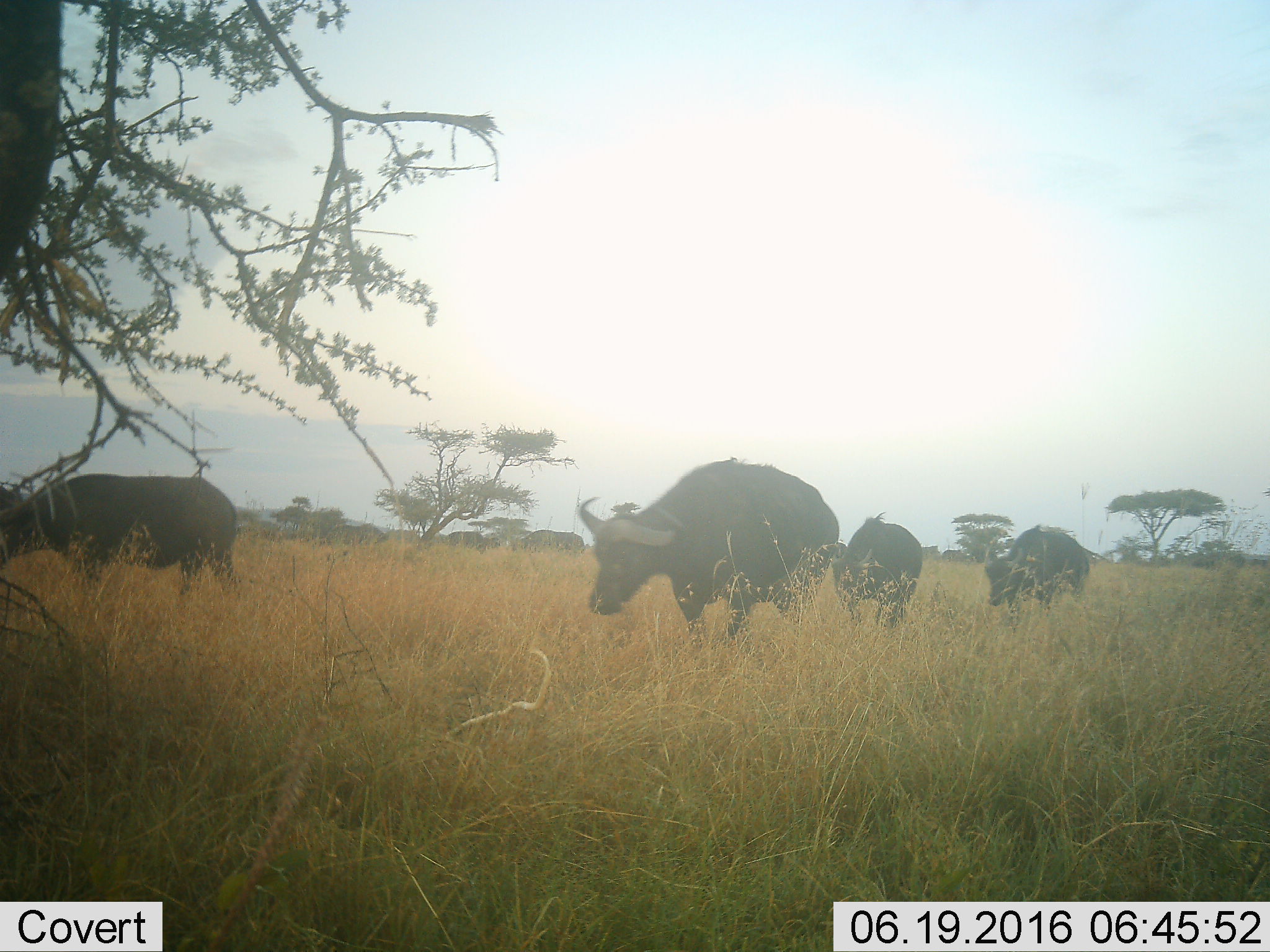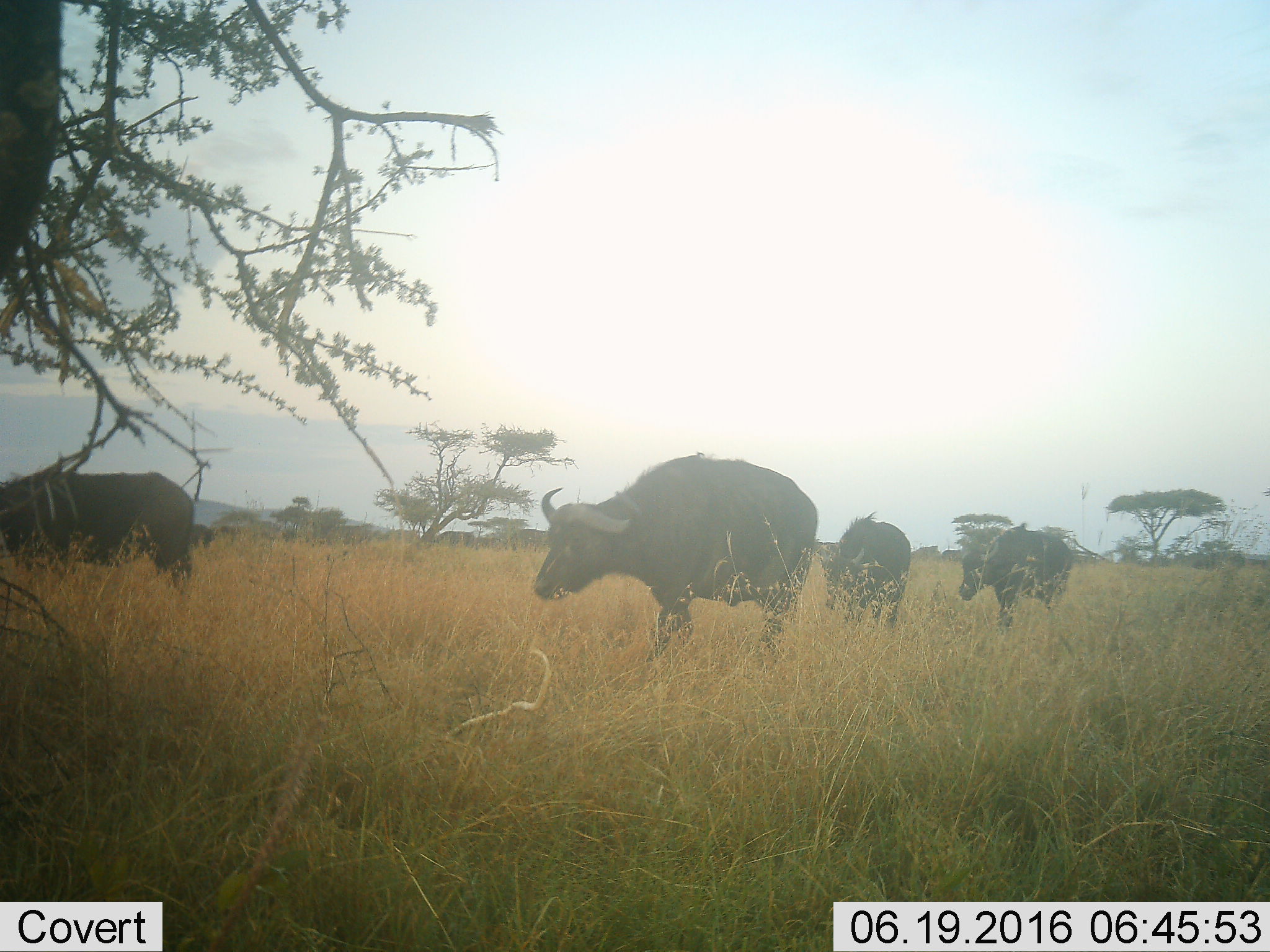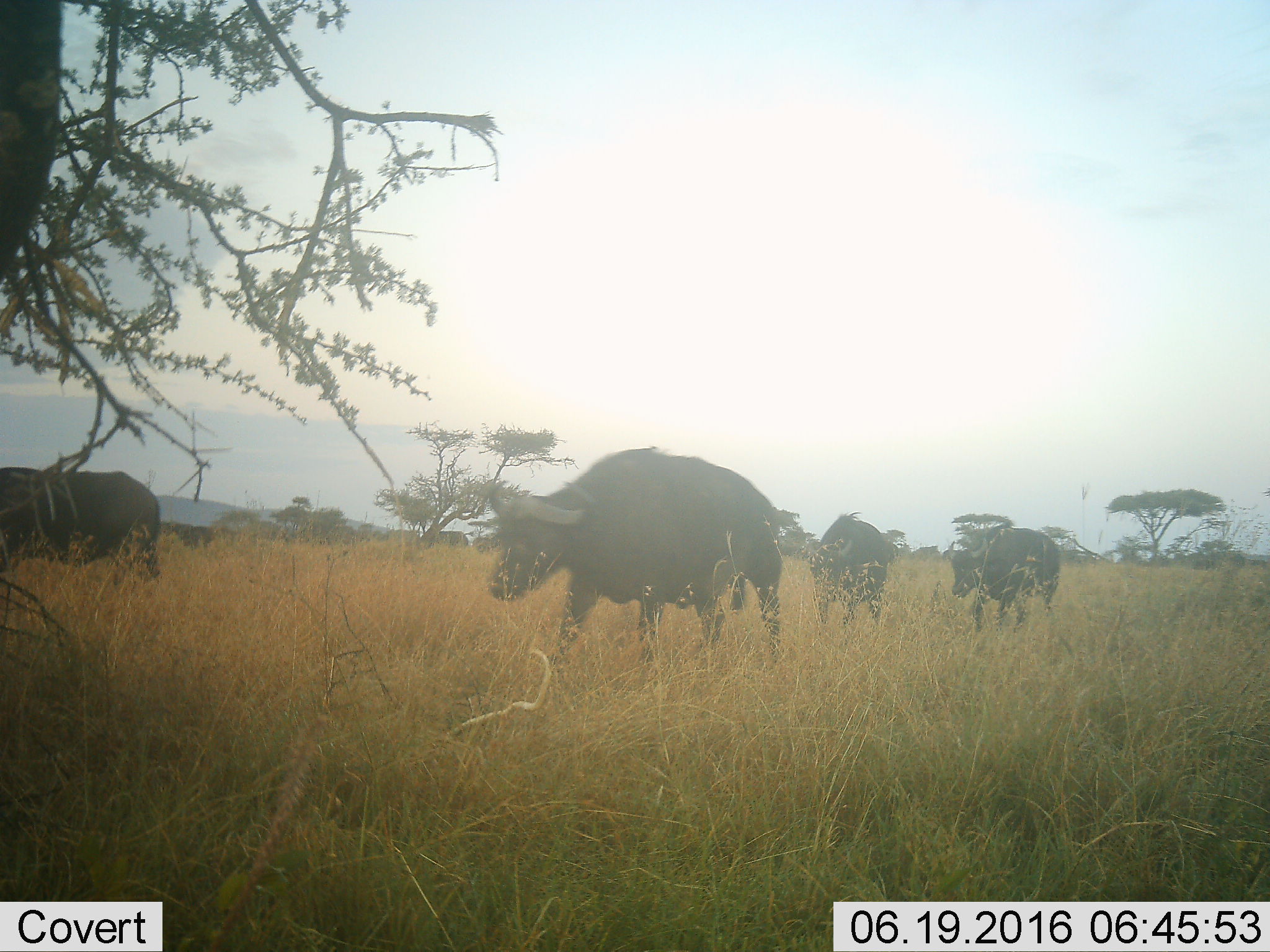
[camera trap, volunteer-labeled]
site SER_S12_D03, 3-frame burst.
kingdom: Animalia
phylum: Chordata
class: Mammalia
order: Artiodactyla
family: Bovidae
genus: Syncerus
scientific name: Syncerus caffer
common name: african buffalo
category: buffalo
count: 4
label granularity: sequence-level